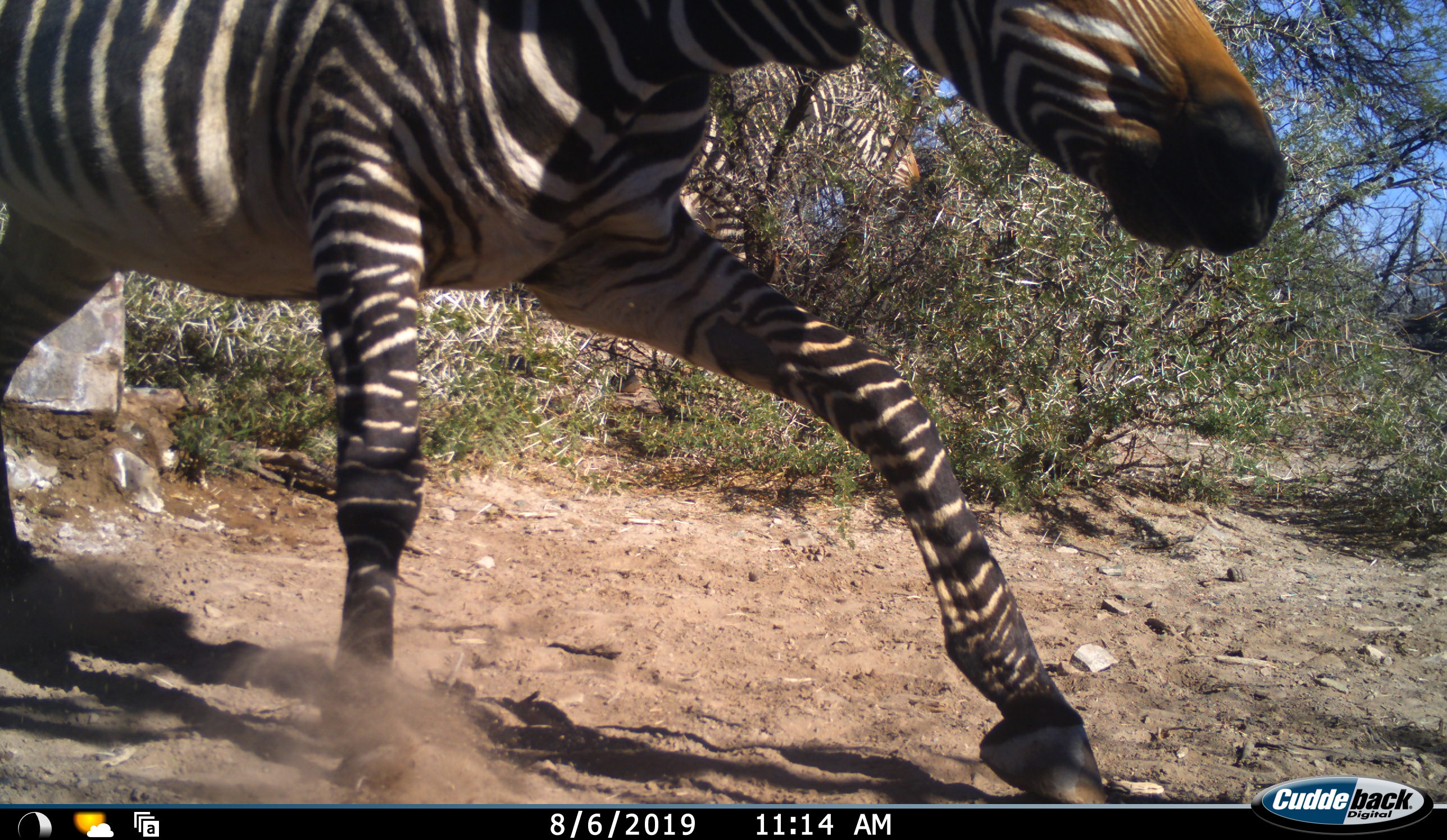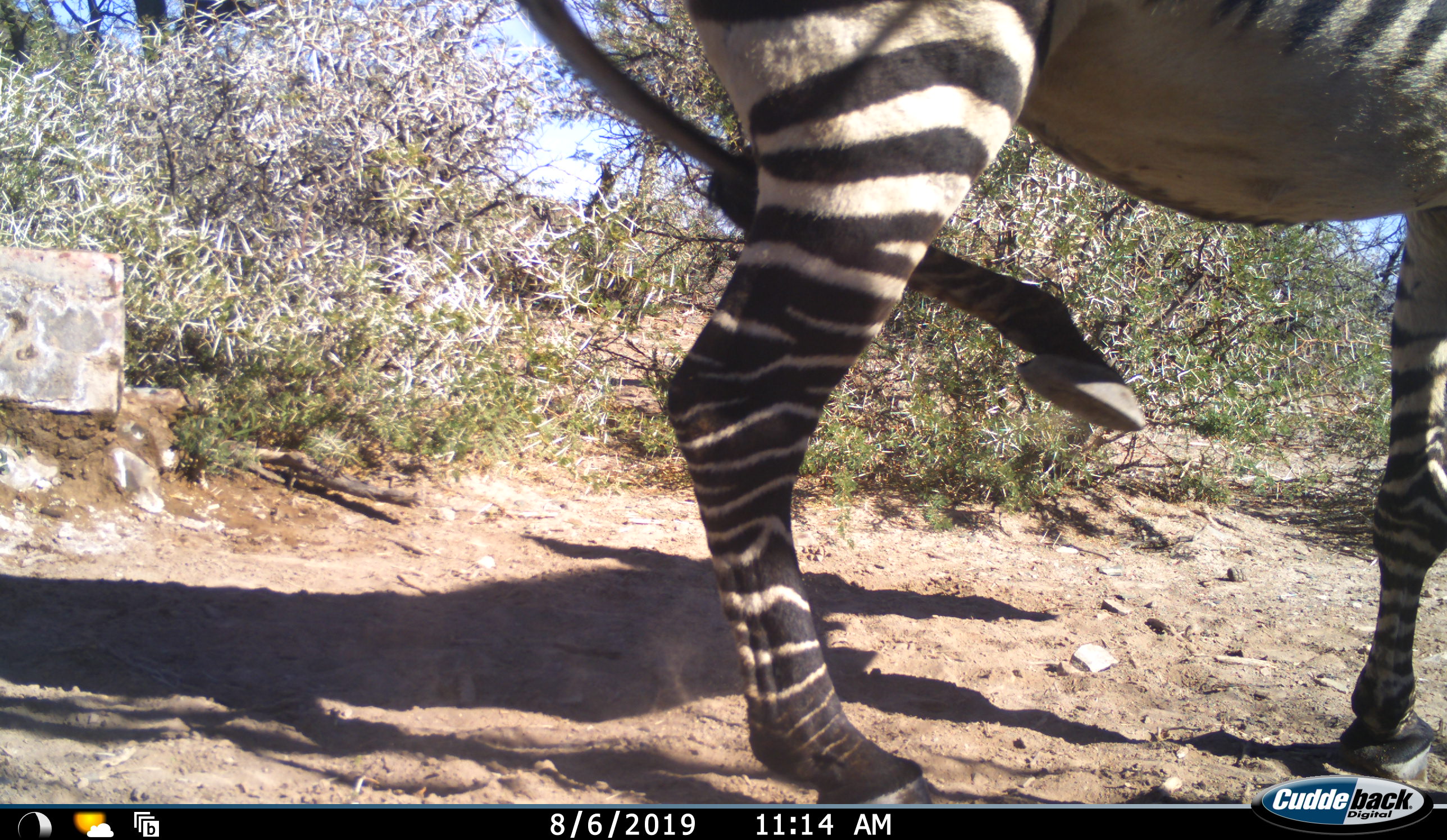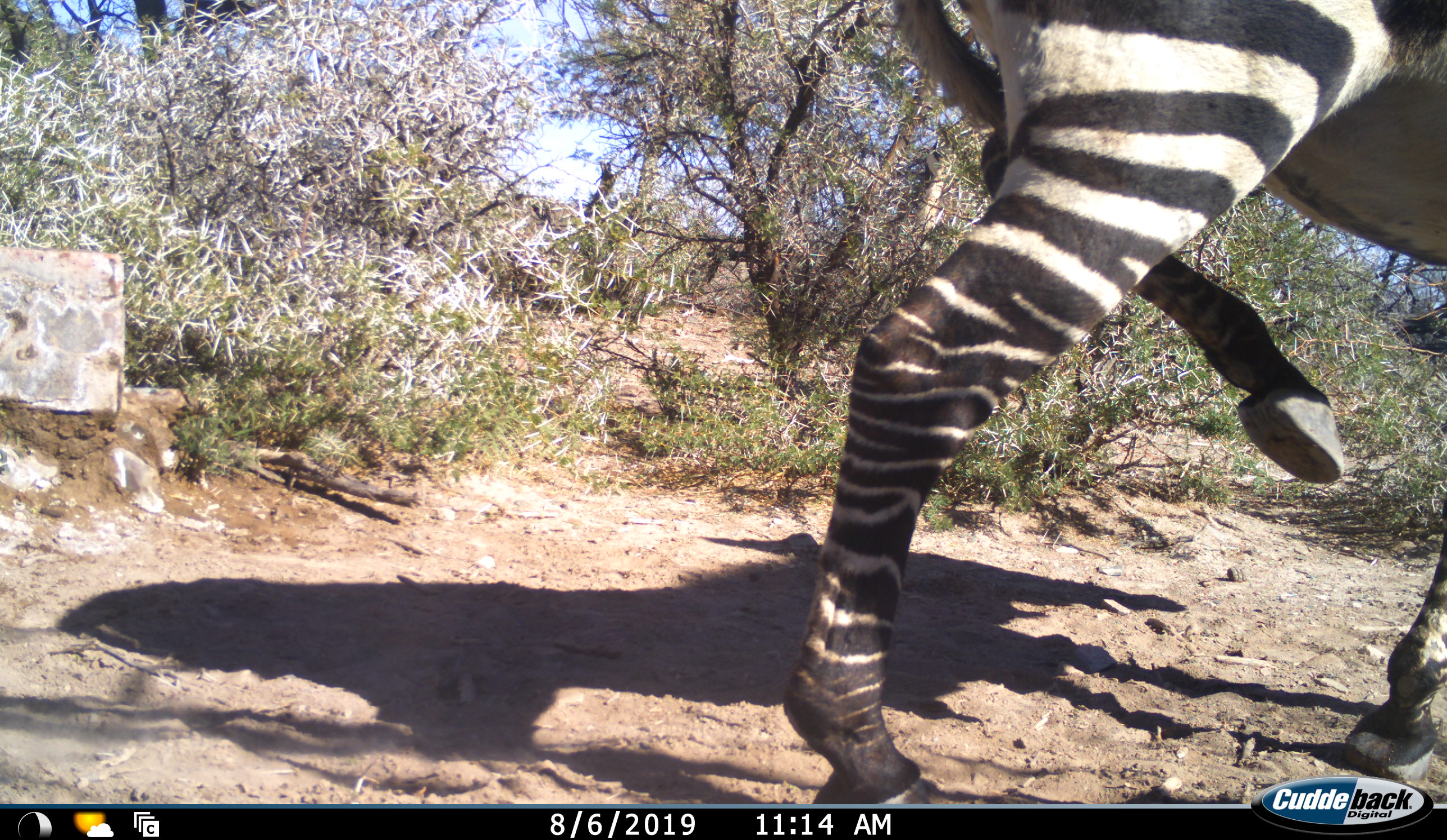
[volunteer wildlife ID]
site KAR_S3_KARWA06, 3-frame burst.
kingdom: Animalia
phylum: Chordata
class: Mammalia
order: Perissodactyla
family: Equidae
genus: Equus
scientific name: Equus zebra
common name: mountain zebra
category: zebramountain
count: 1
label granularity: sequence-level